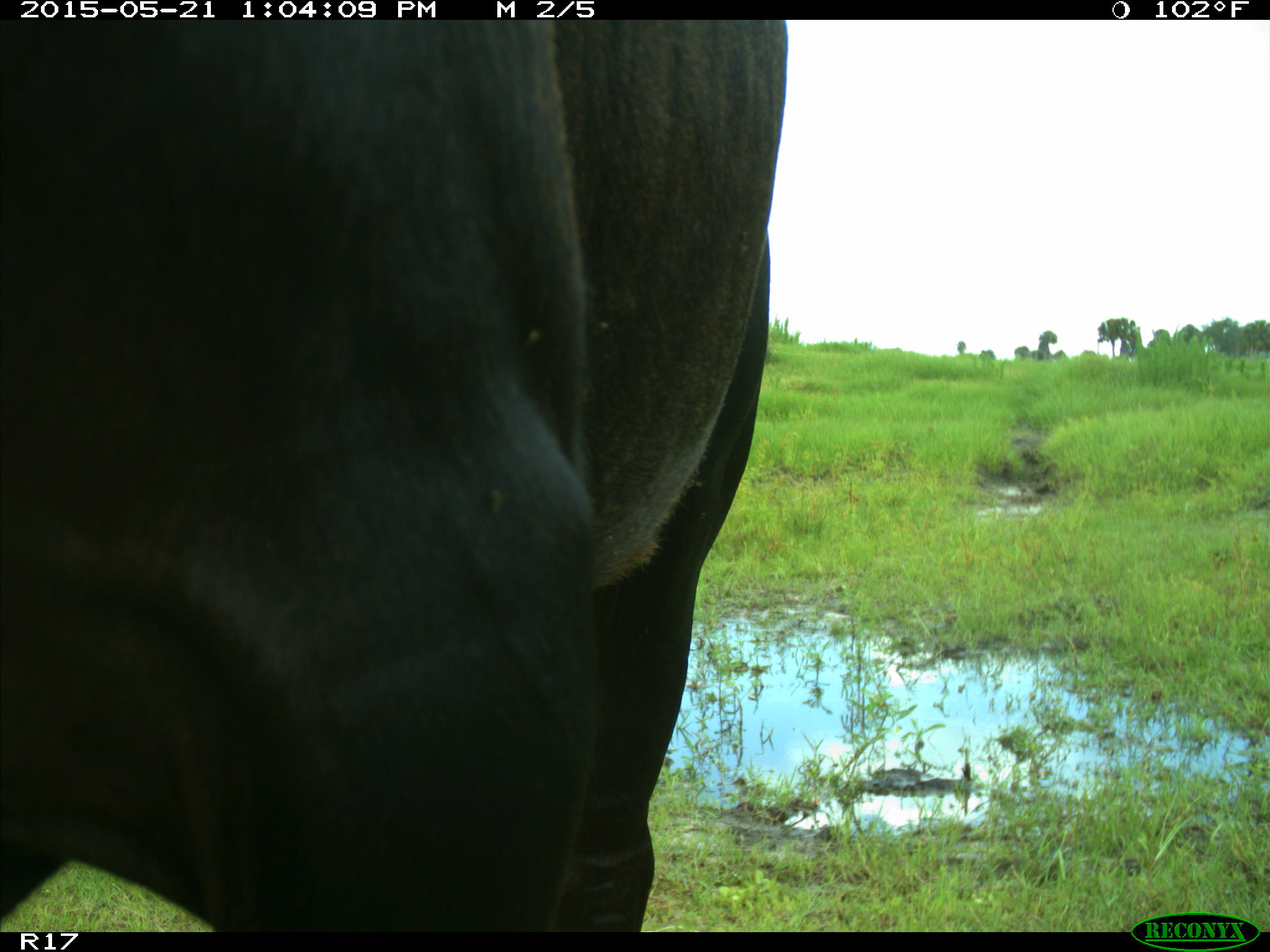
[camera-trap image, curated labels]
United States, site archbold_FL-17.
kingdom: Animalia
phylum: Chordata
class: Mammalia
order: Artiodactyla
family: Bovidae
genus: Bos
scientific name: Bos taurus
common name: domestic cow